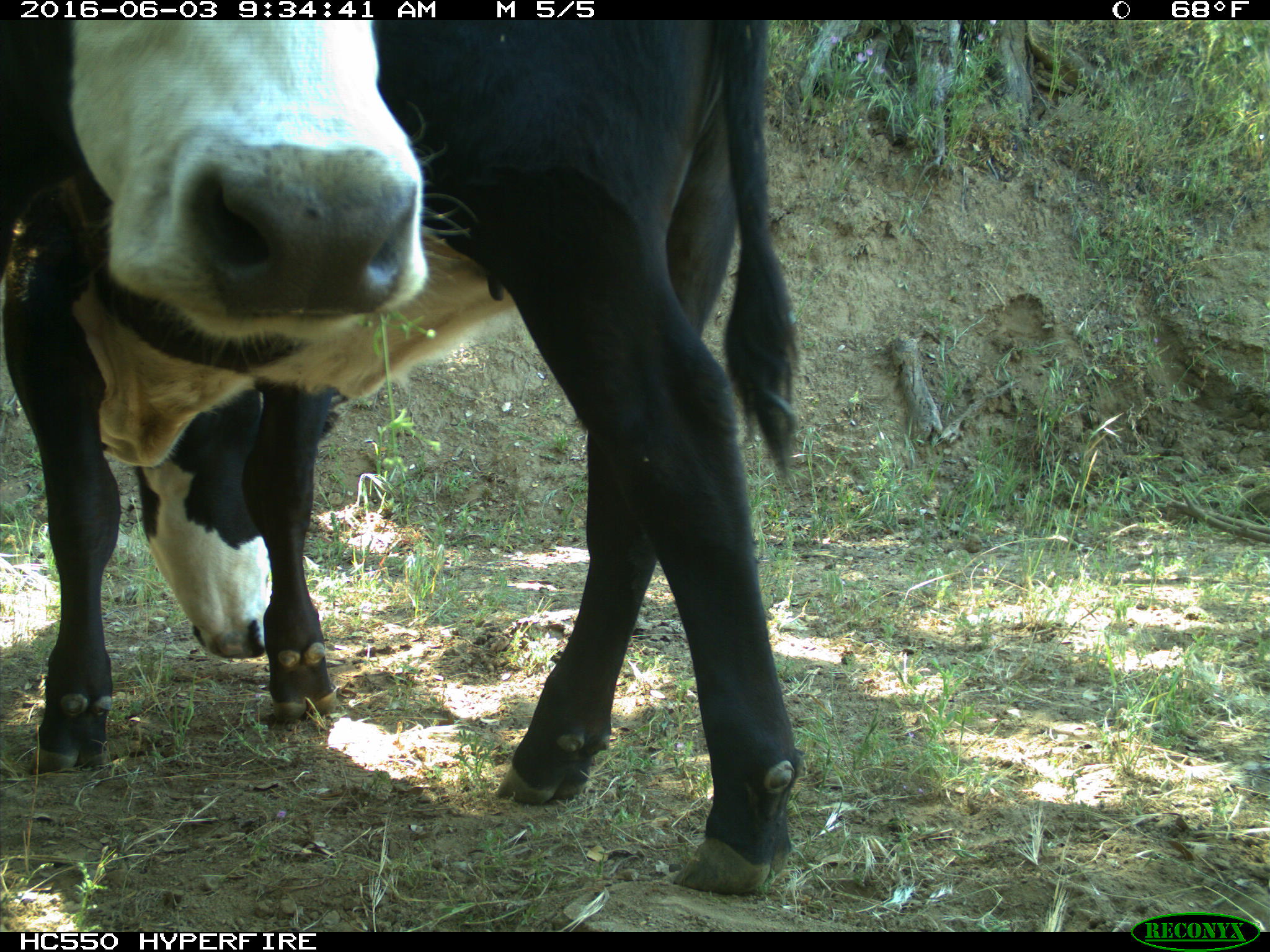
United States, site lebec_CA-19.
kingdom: Animalia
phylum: Chordata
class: Mammalia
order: Artiodactyla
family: Bovidae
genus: Bos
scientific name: Bos taurus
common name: domestic cow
Bos taurus (domestic cow).